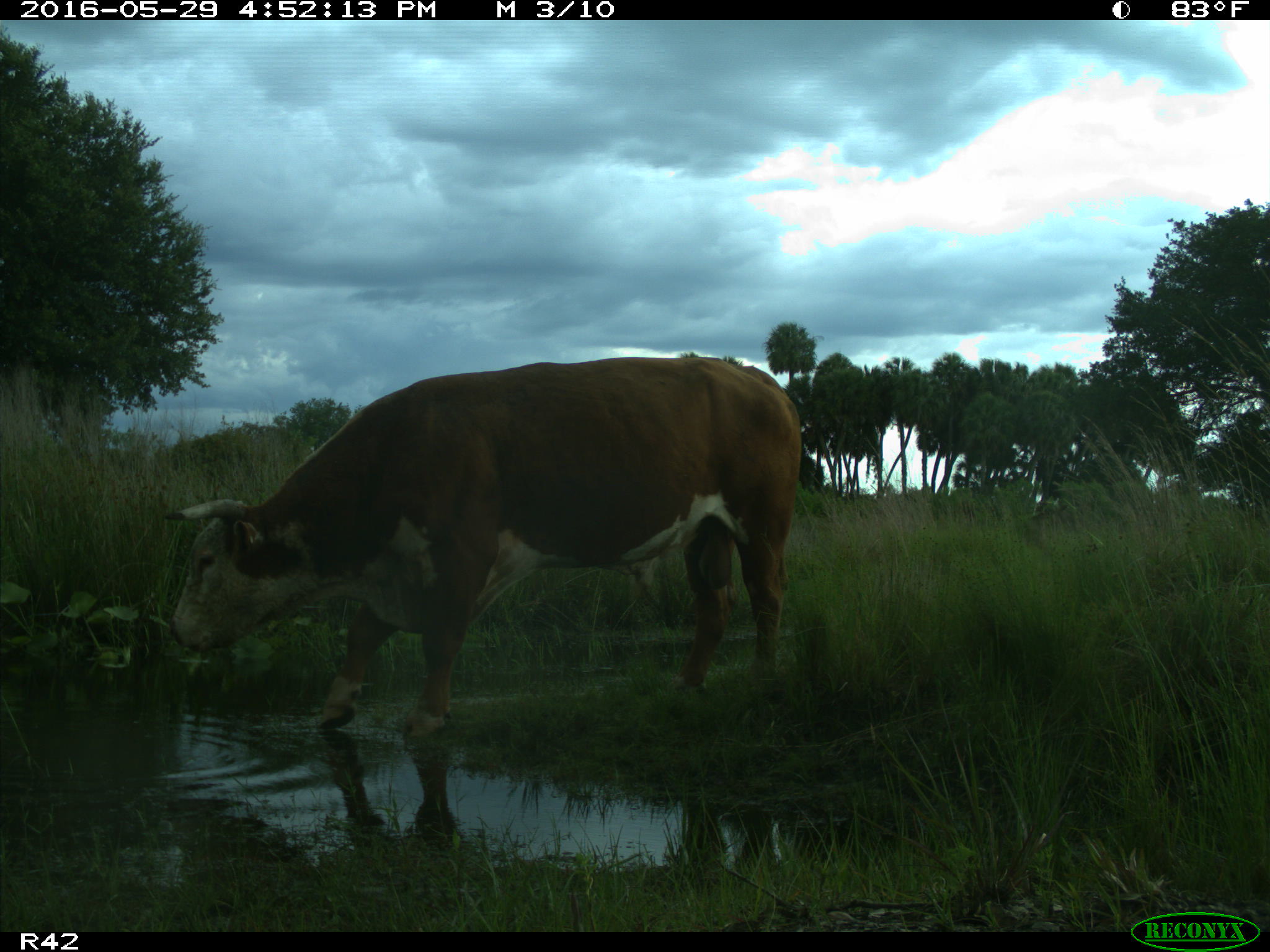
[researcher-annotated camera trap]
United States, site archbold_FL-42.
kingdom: Animalia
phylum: Chordata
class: Mammalia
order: Artiodactyla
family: Bovidae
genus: Bos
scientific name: Bos taurus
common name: domestic cow